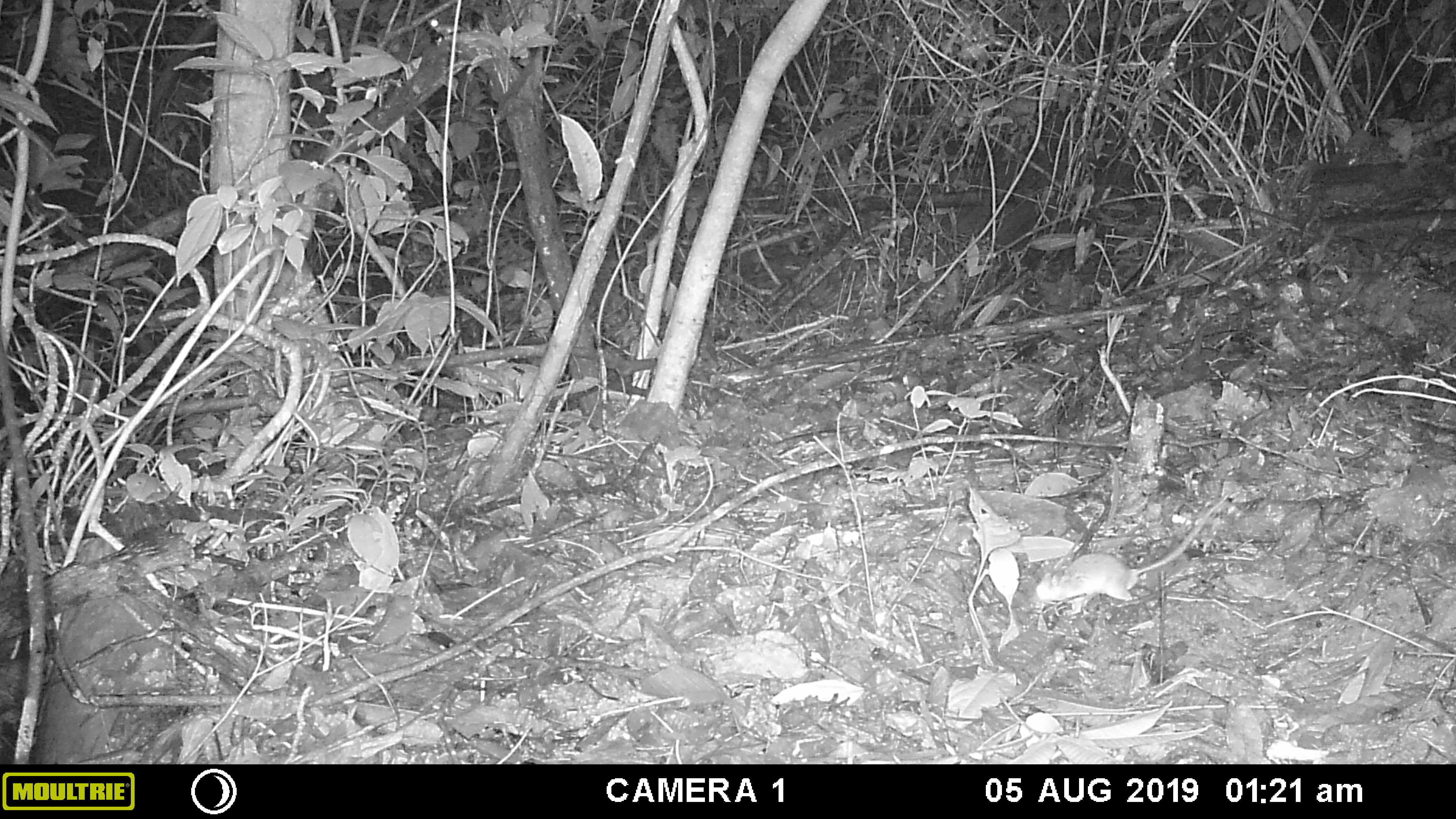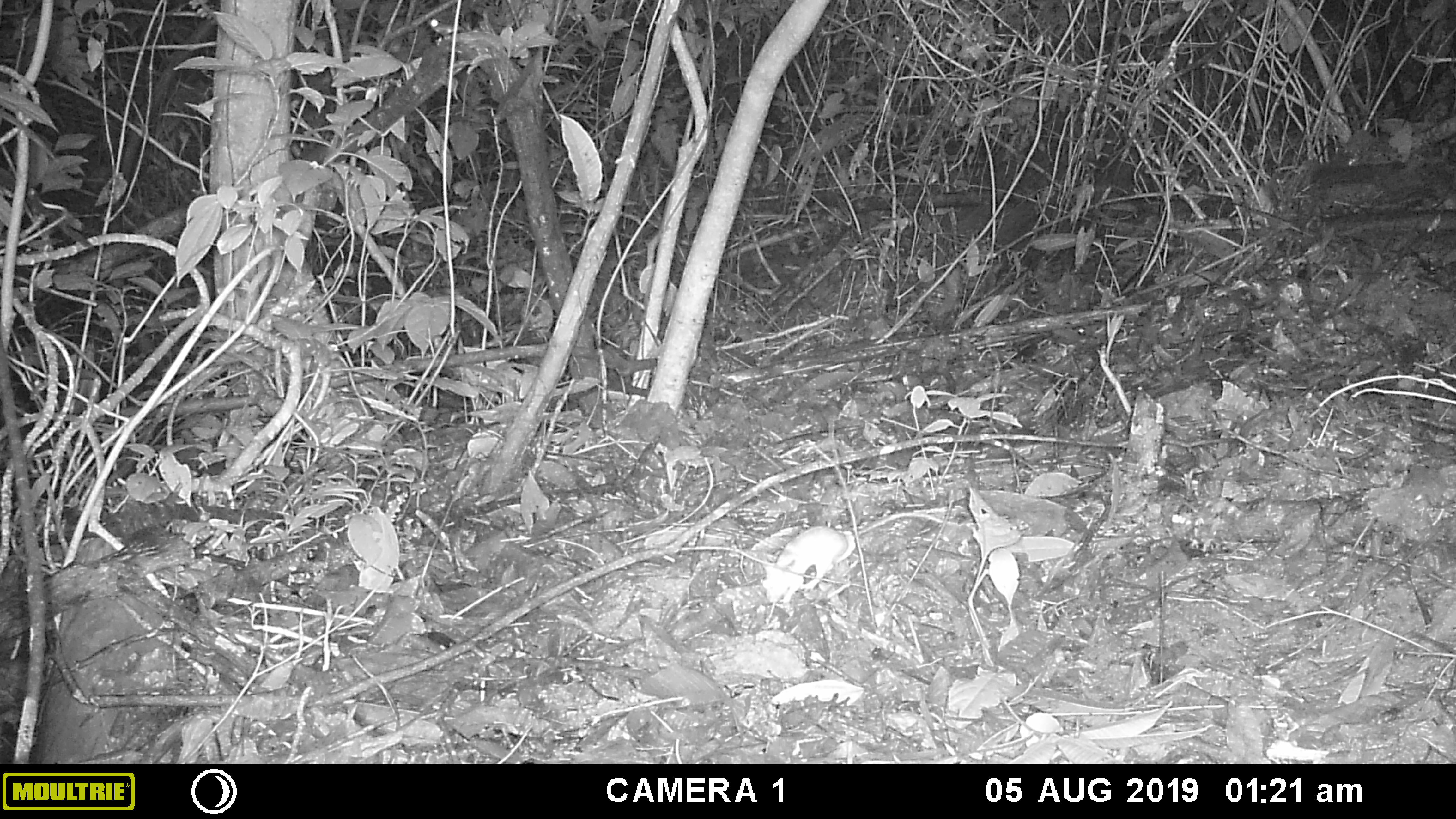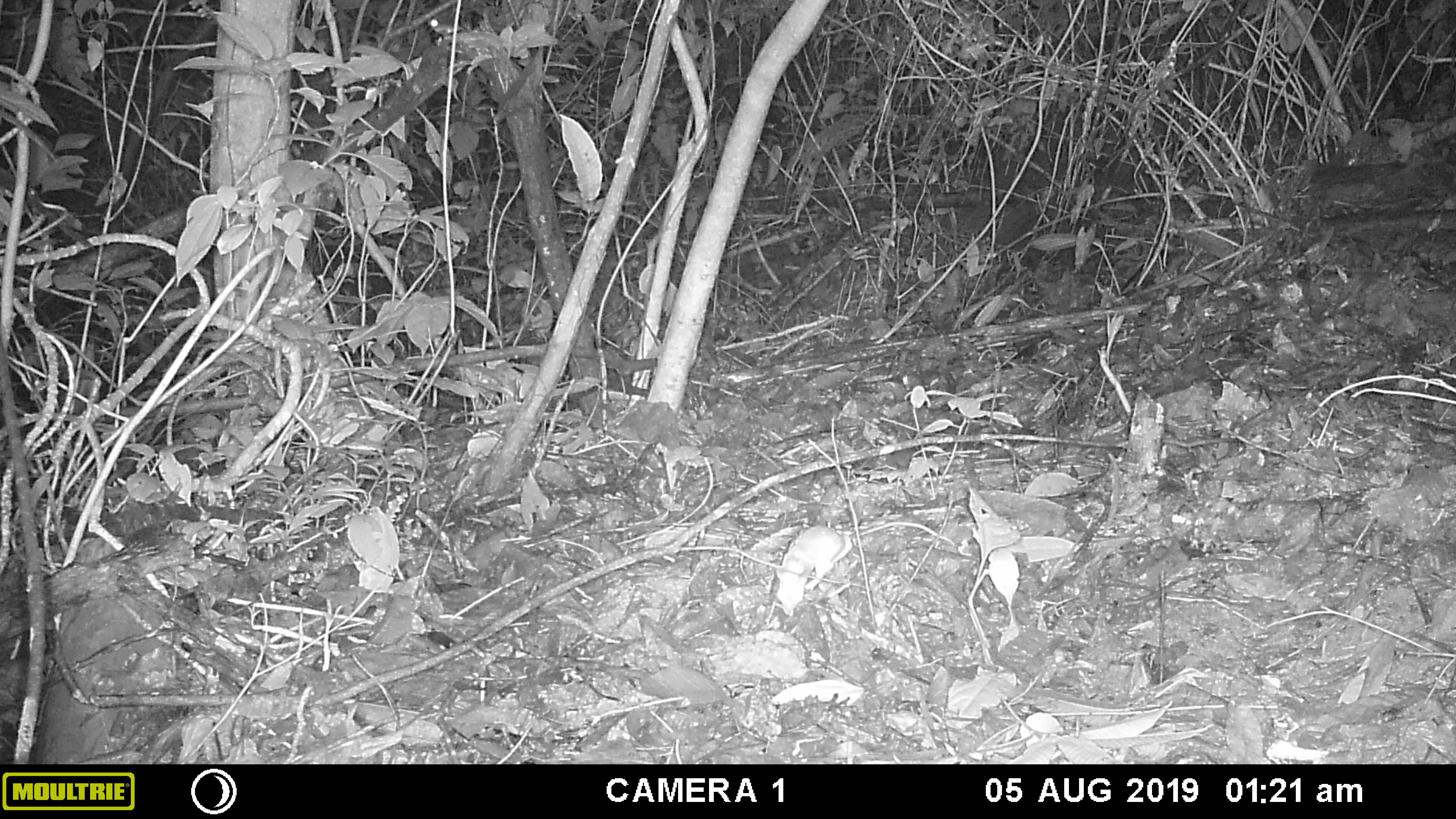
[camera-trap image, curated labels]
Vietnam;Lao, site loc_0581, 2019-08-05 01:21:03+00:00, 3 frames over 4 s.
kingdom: Animalia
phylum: Chordata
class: Mammalia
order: Rodentia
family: Muridae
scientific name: Muridae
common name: old-world mice and rats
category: unidentified murid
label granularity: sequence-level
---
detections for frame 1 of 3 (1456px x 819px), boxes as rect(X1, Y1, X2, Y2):
unidentified murid: rect(1035, 493, 1230, 615)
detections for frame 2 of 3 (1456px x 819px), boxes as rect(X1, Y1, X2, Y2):
unidentified murid: rect(762, 510, 943, 603)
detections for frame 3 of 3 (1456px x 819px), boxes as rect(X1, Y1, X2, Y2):
unidentified murid: rect(775, 521, 954, 617)